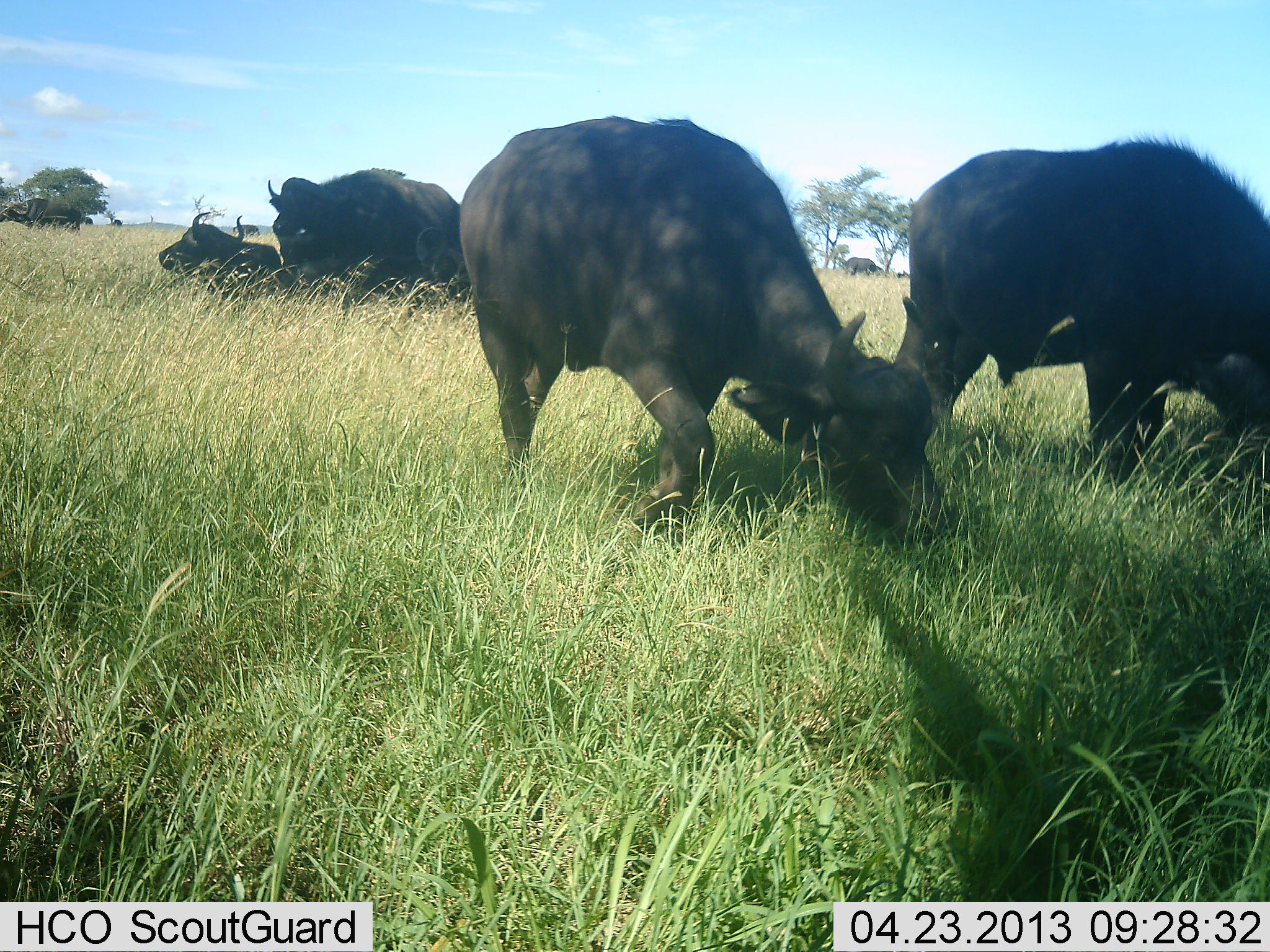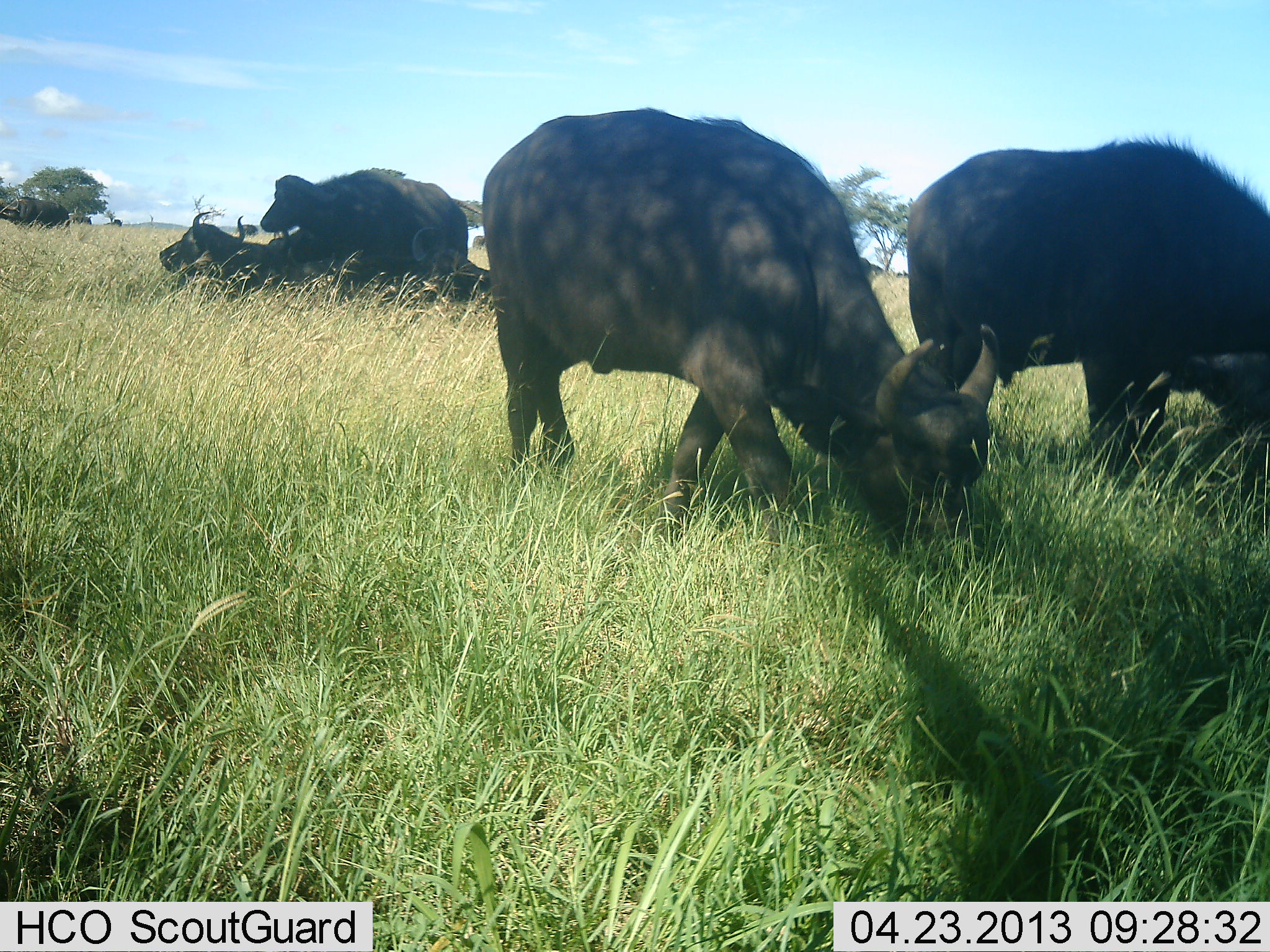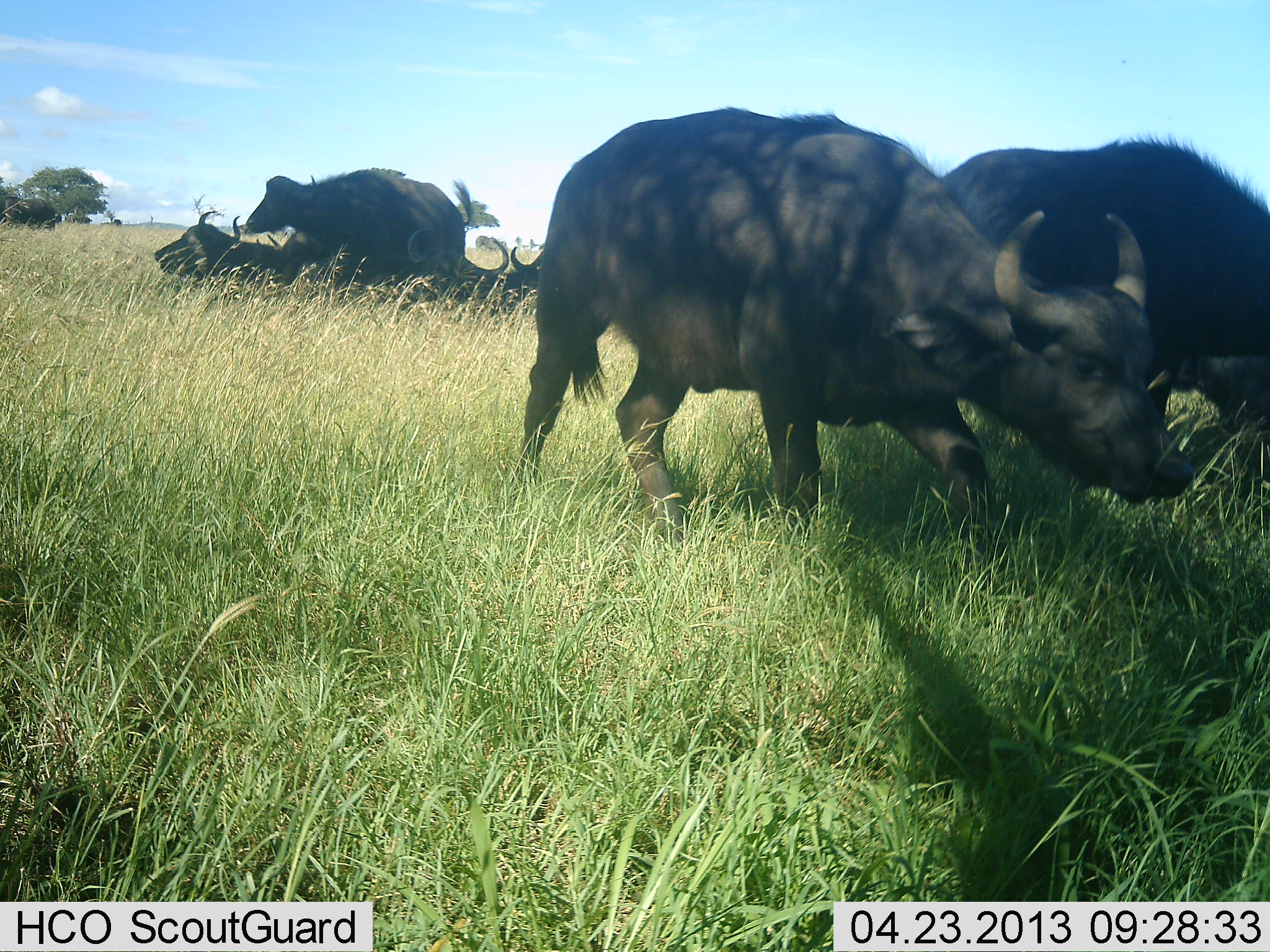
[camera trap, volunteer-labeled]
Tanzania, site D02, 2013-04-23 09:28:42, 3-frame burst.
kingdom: Animalia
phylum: Chordata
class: Mammalia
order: Artiodactyla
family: Bovidae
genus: Syncerus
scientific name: Syncerus caffer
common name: cape buffalo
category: buffalo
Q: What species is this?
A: Buffalo (cape buffalo) (Syncerus caffer).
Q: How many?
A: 6.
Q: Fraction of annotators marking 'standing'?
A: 61%.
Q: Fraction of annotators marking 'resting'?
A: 71%.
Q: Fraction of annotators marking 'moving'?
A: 54%.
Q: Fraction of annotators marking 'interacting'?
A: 21%.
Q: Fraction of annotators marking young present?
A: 7%.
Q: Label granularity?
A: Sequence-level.